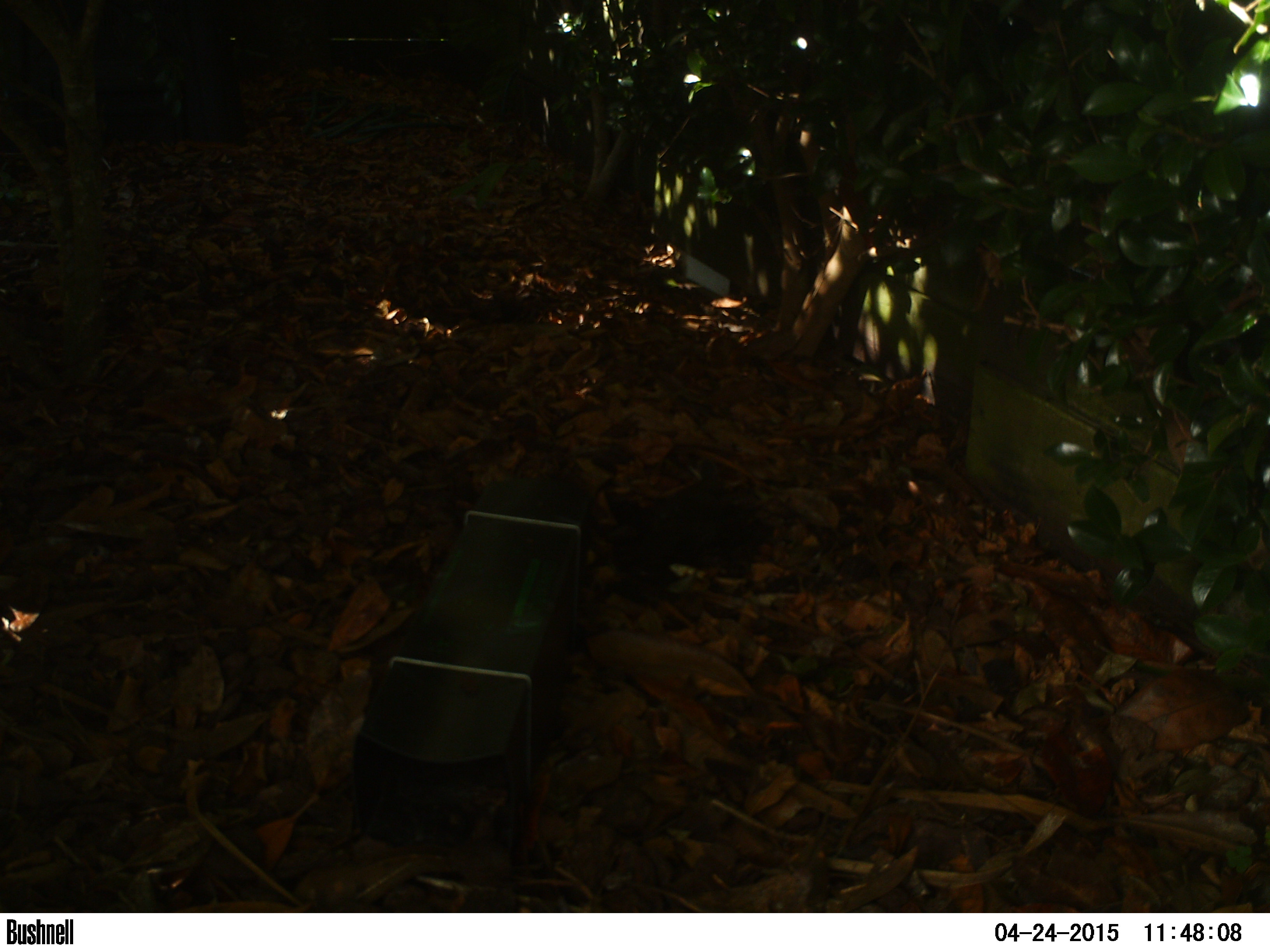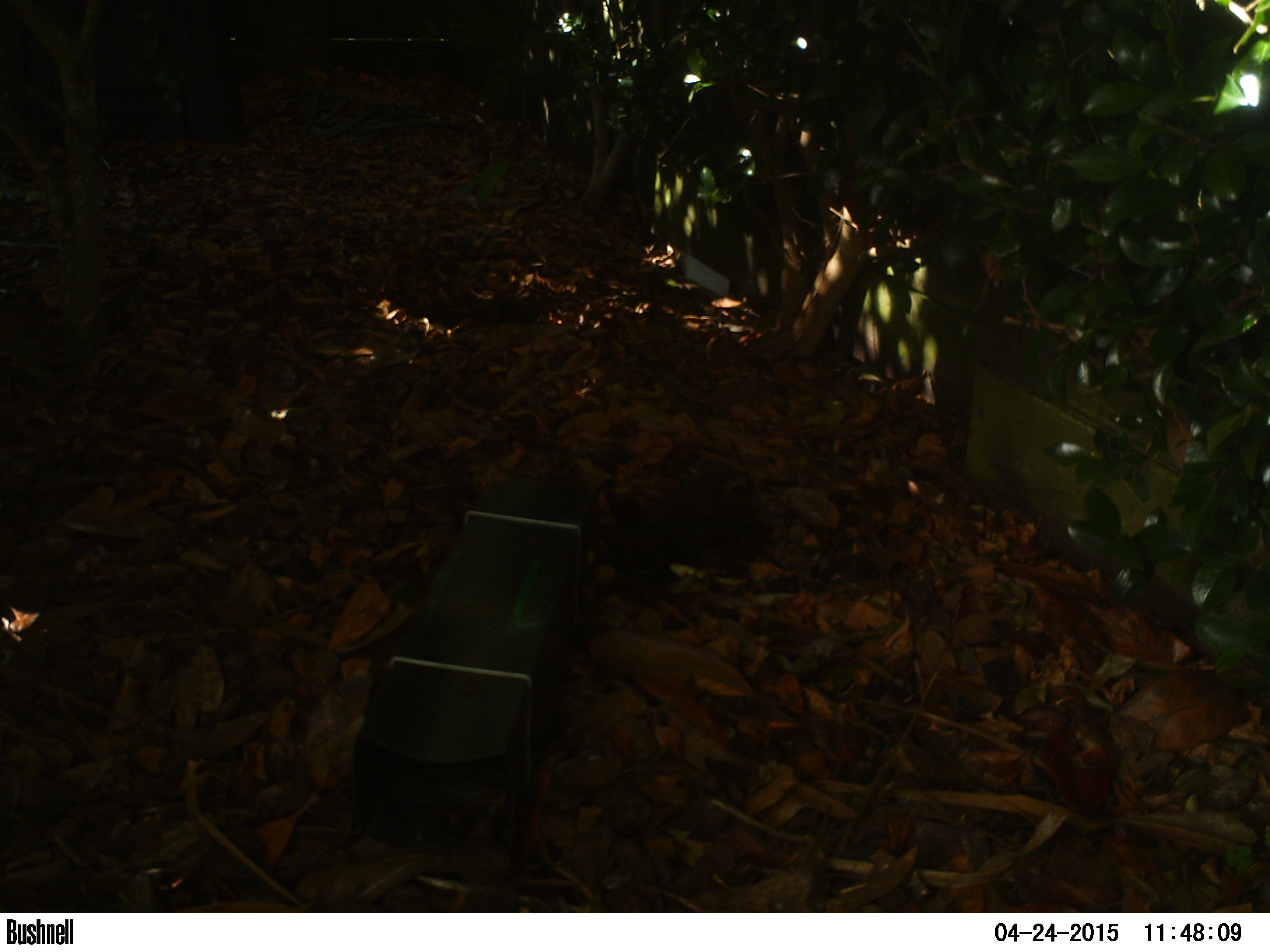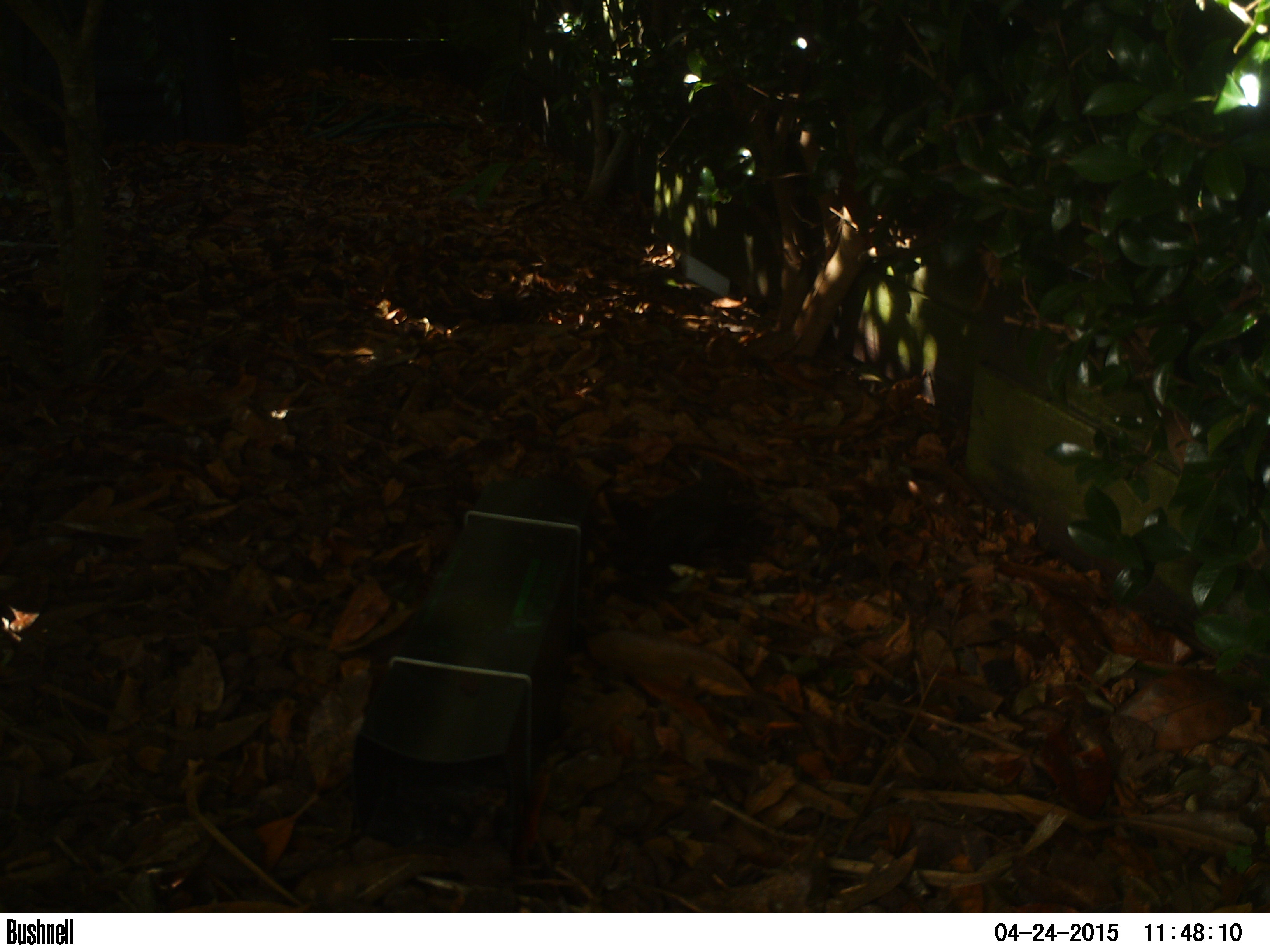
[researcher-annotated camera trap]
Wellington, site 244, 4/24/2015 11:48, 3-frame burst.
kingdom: Animalia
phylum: Chordata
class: Aves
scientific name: Aves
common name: bird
Bird (Aves).